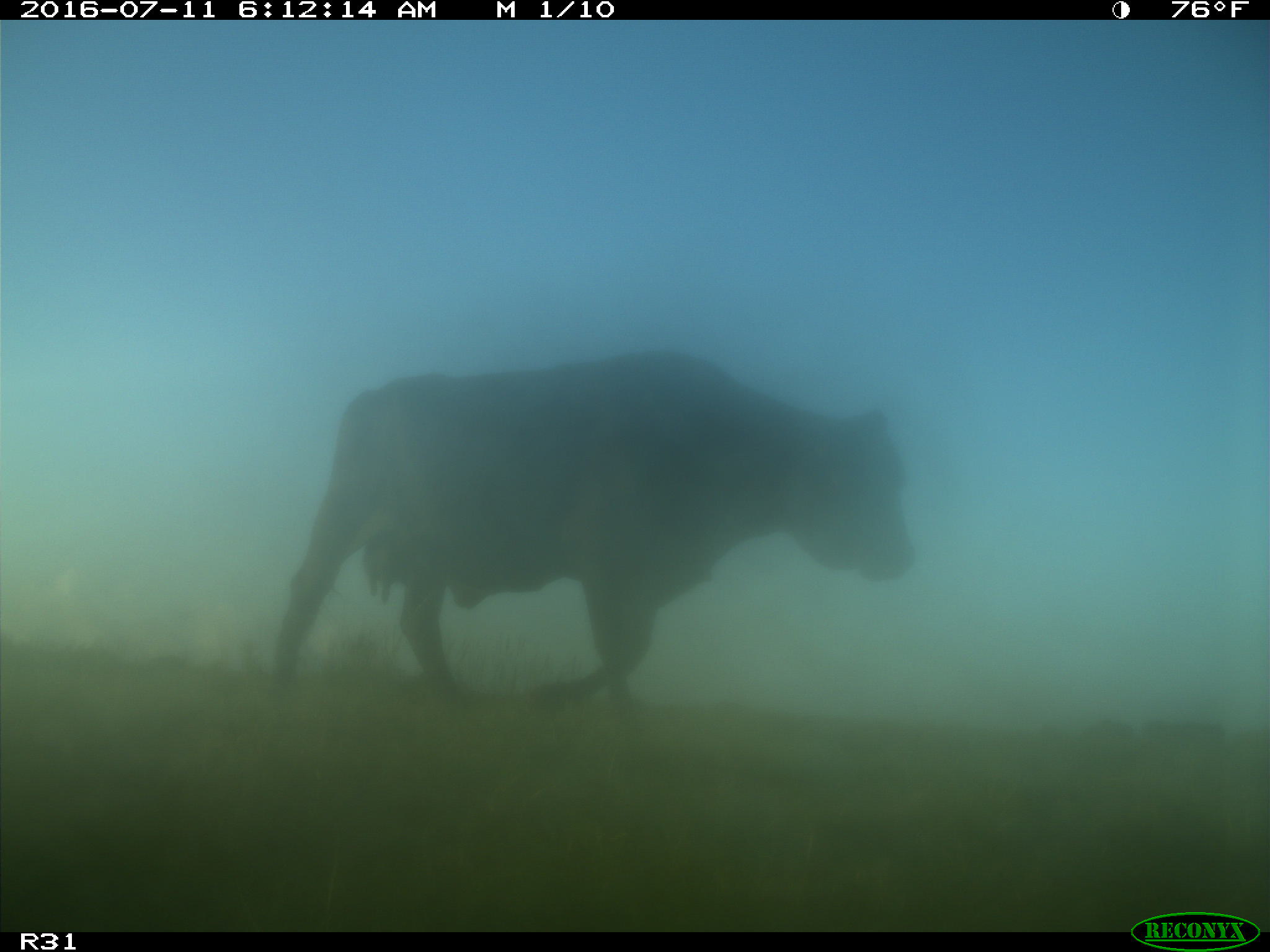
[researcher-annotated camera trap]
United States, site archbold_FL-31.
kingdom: Animalia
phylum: Chordata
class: Mammalia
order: Artiodactyla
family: Bovidae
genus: Bos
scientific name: Bos taurus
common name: domestic cow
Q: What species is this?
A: Bos taurus (domestic cow).